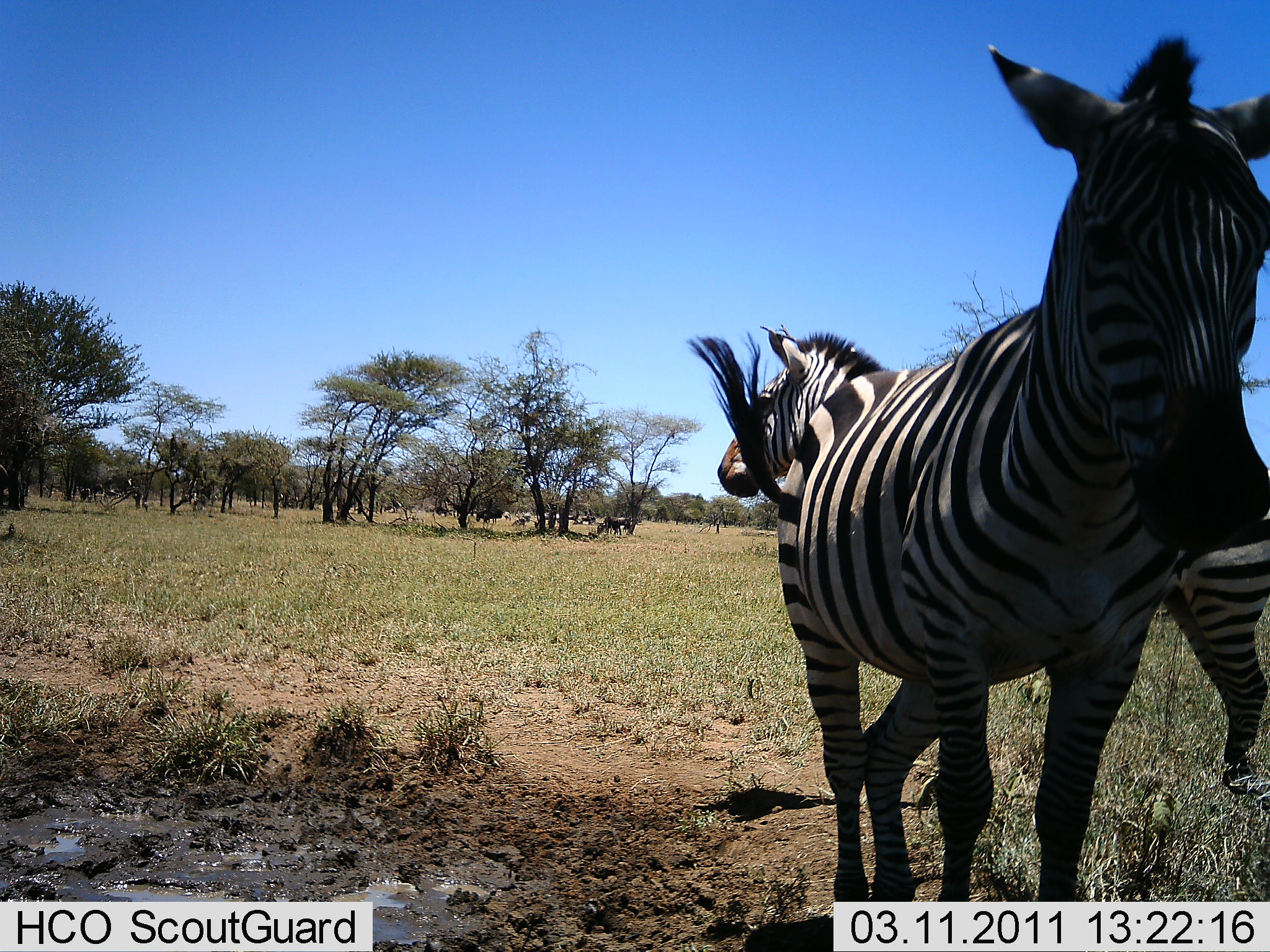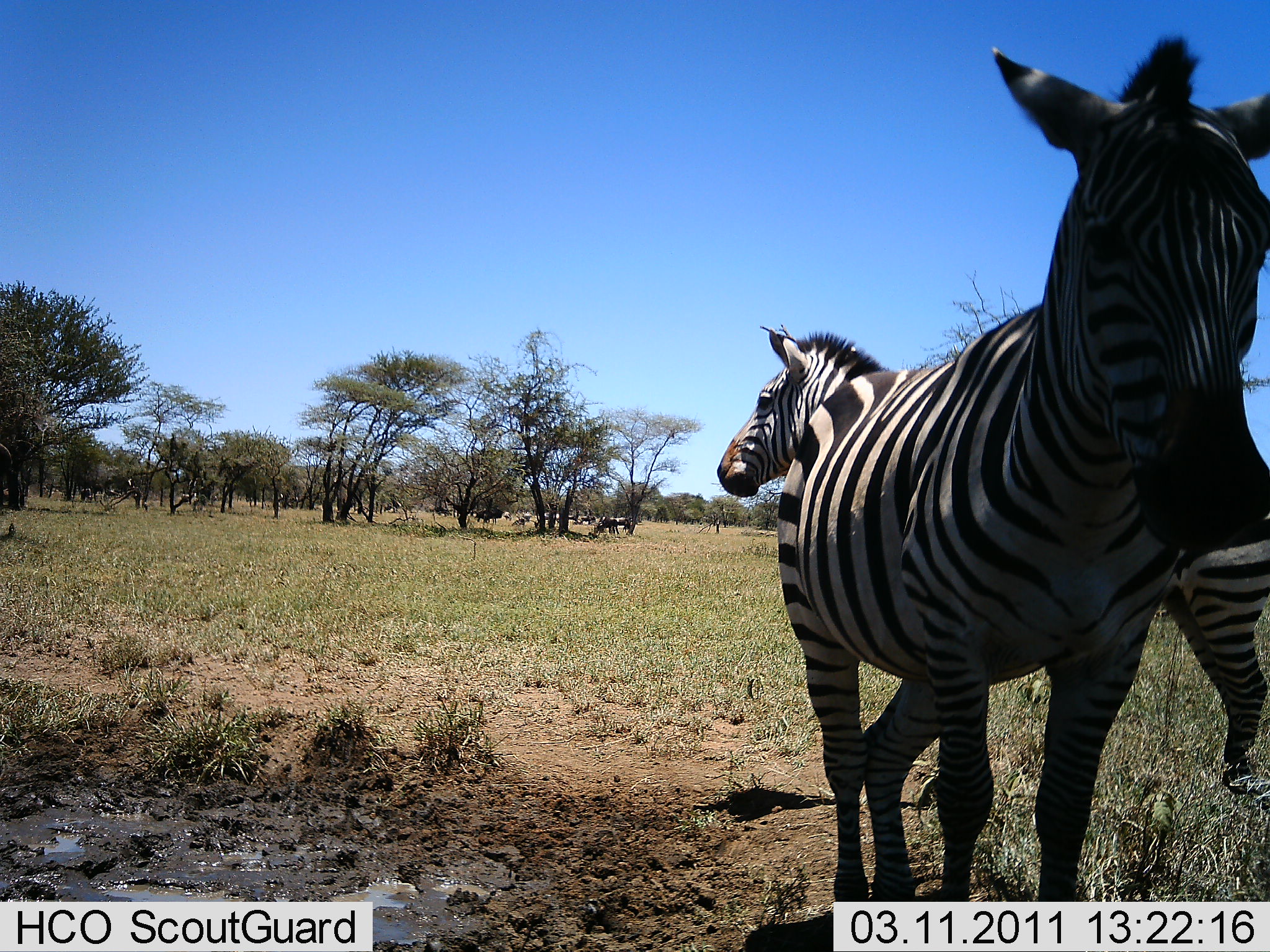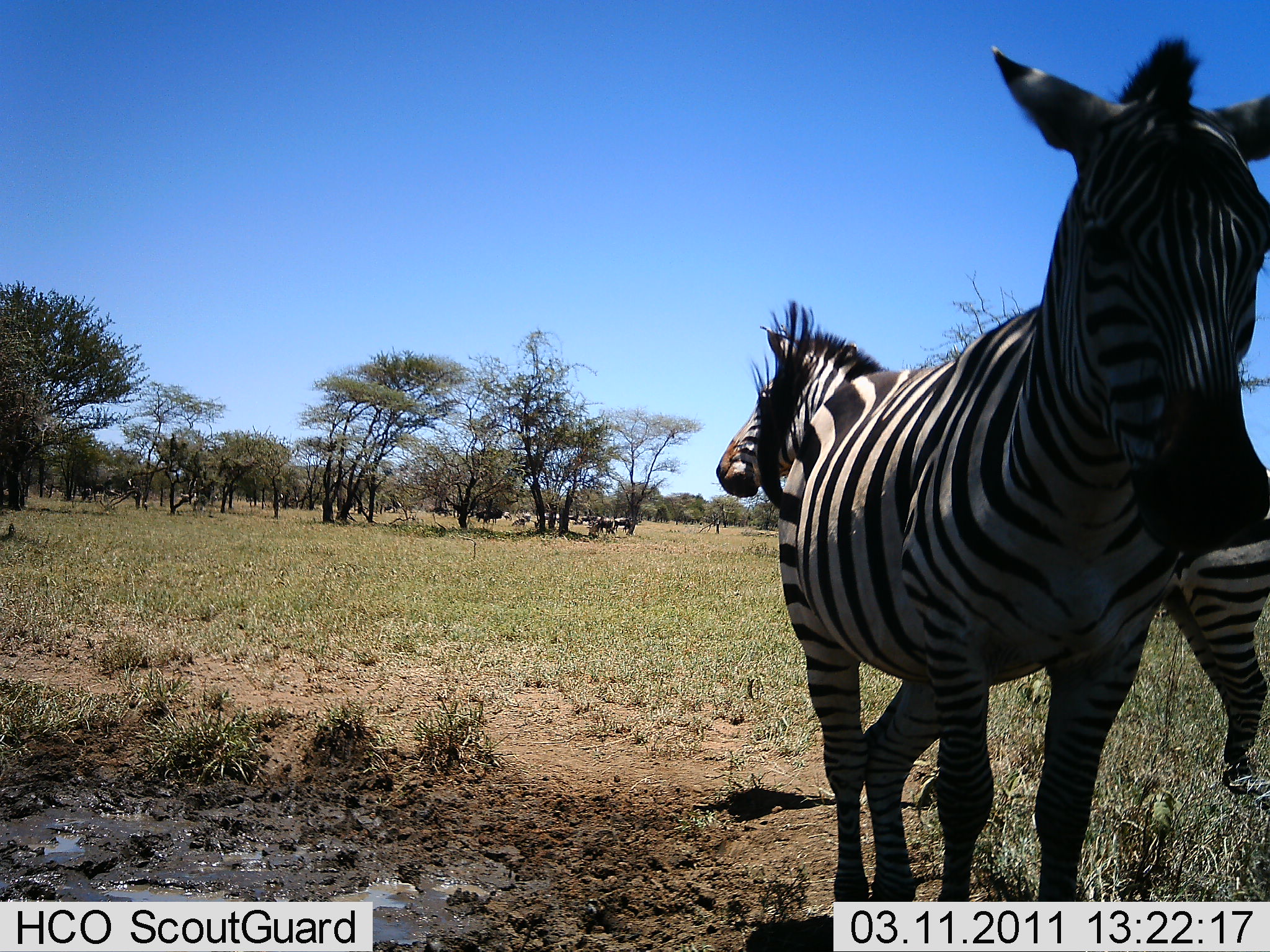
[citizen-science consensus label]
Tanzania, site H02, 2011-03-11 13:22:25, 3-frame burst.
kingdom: Animalia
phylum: Chordata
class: Mammalia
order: Perissodactyla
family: Equidae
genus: Equus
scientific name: Equus quagga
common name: plains zebra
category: zebra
Zebra (plains zebra) (Equus quagga), count 2. Behavior (volunteer vote fractions): standing 92%, resting 8%, moving 23%, interacting 0%. Young present (vote fraction): 0%. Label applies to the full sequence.